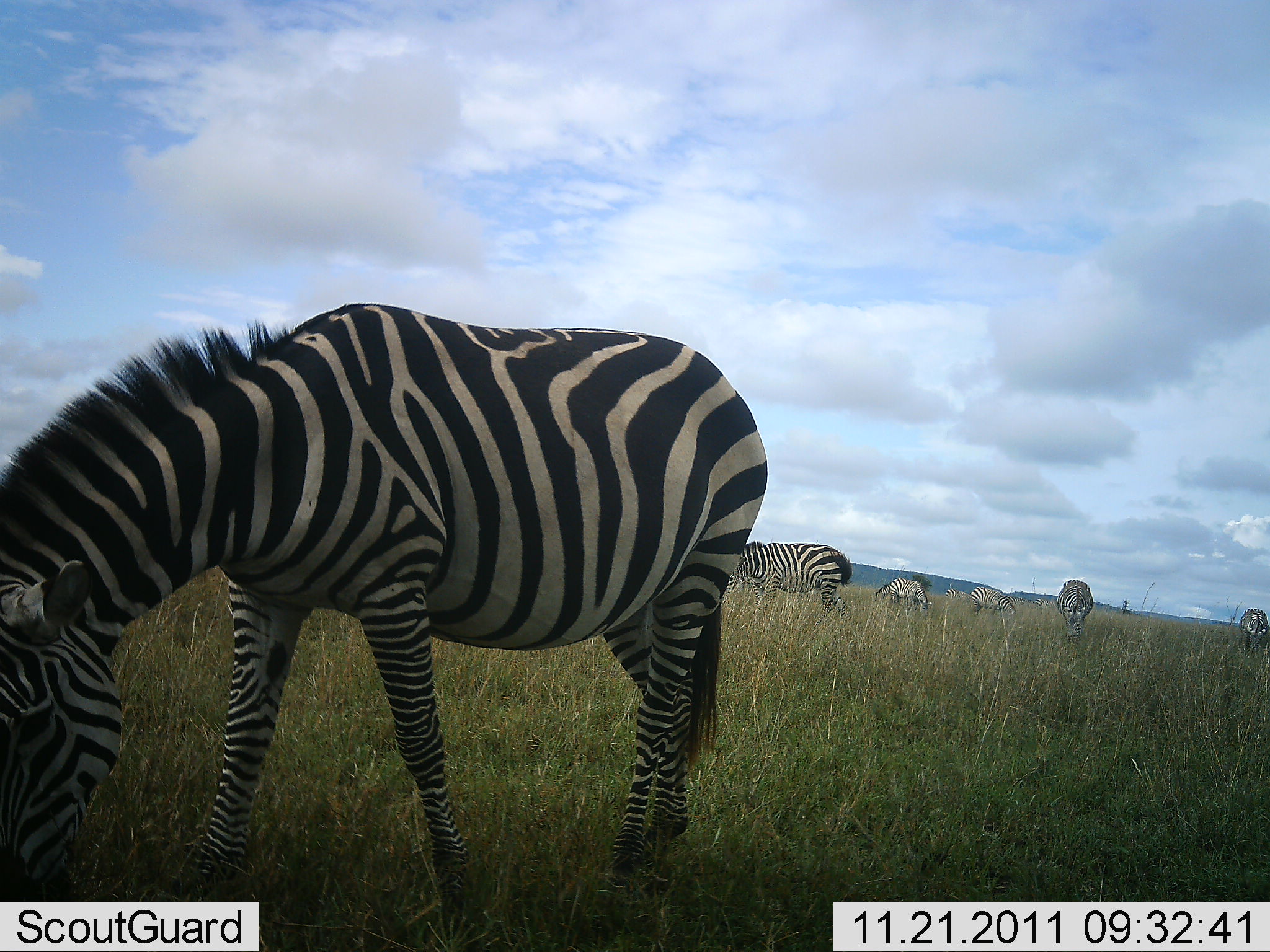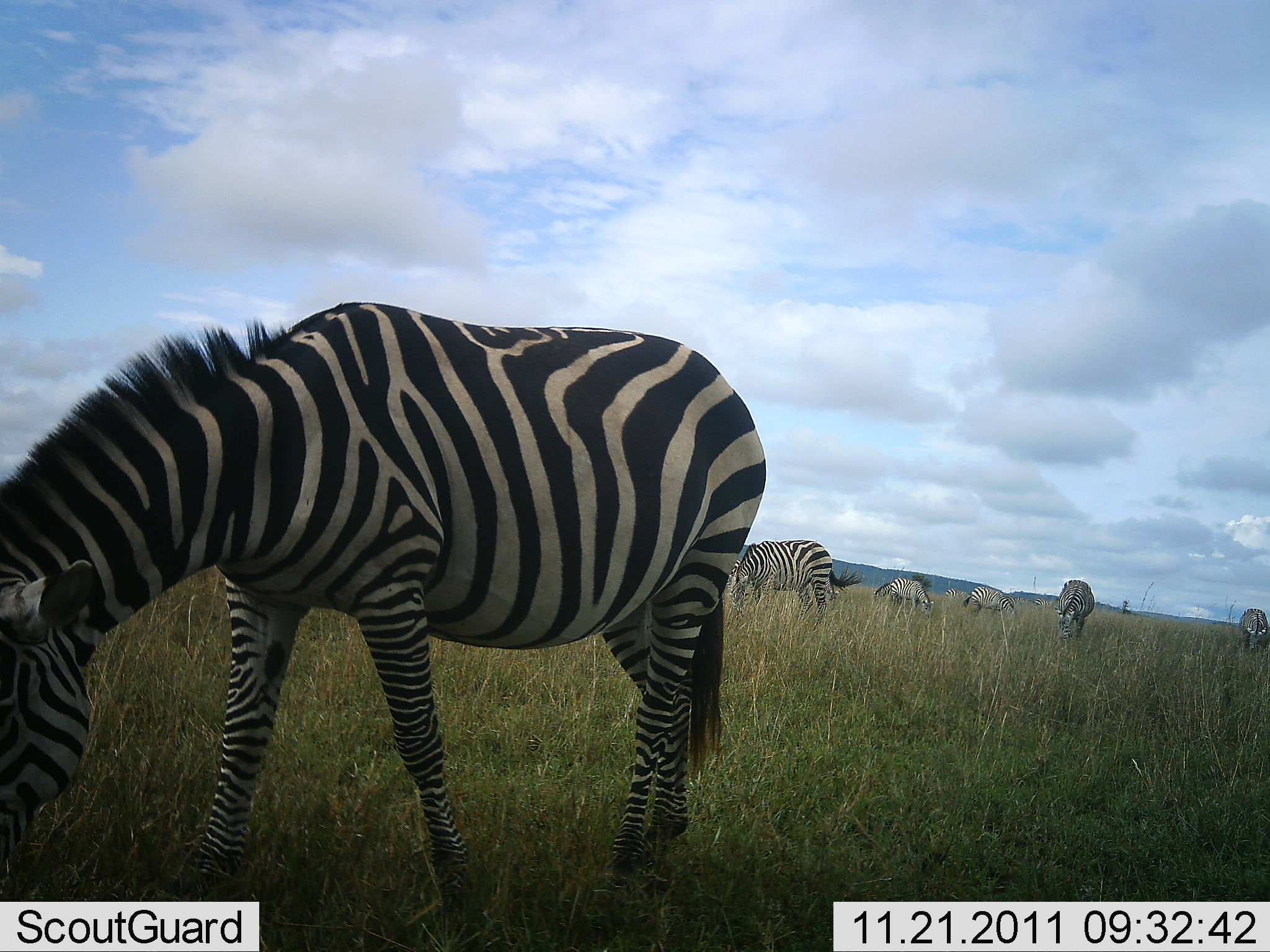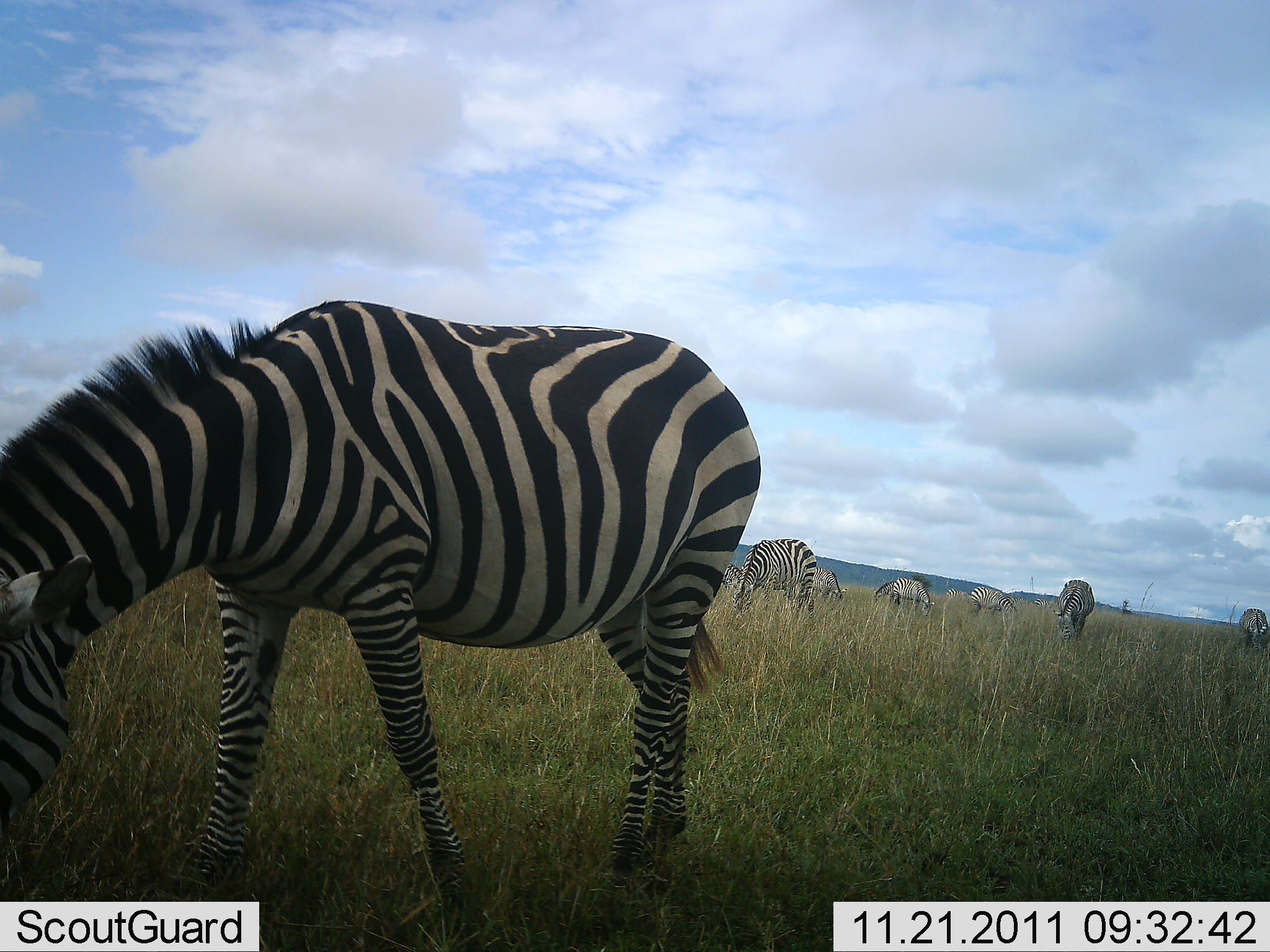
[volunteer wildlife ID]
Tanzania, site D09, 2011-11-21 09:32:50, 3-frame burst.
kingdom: Animalia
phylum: Chordata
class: Mammalia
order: Perissodactyla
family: Equidae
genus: Equus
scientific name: Equus quagga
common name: plains zebra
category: zebra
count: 6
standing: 40%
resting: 0%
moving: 10%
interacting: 0%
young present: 0%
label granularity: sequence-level